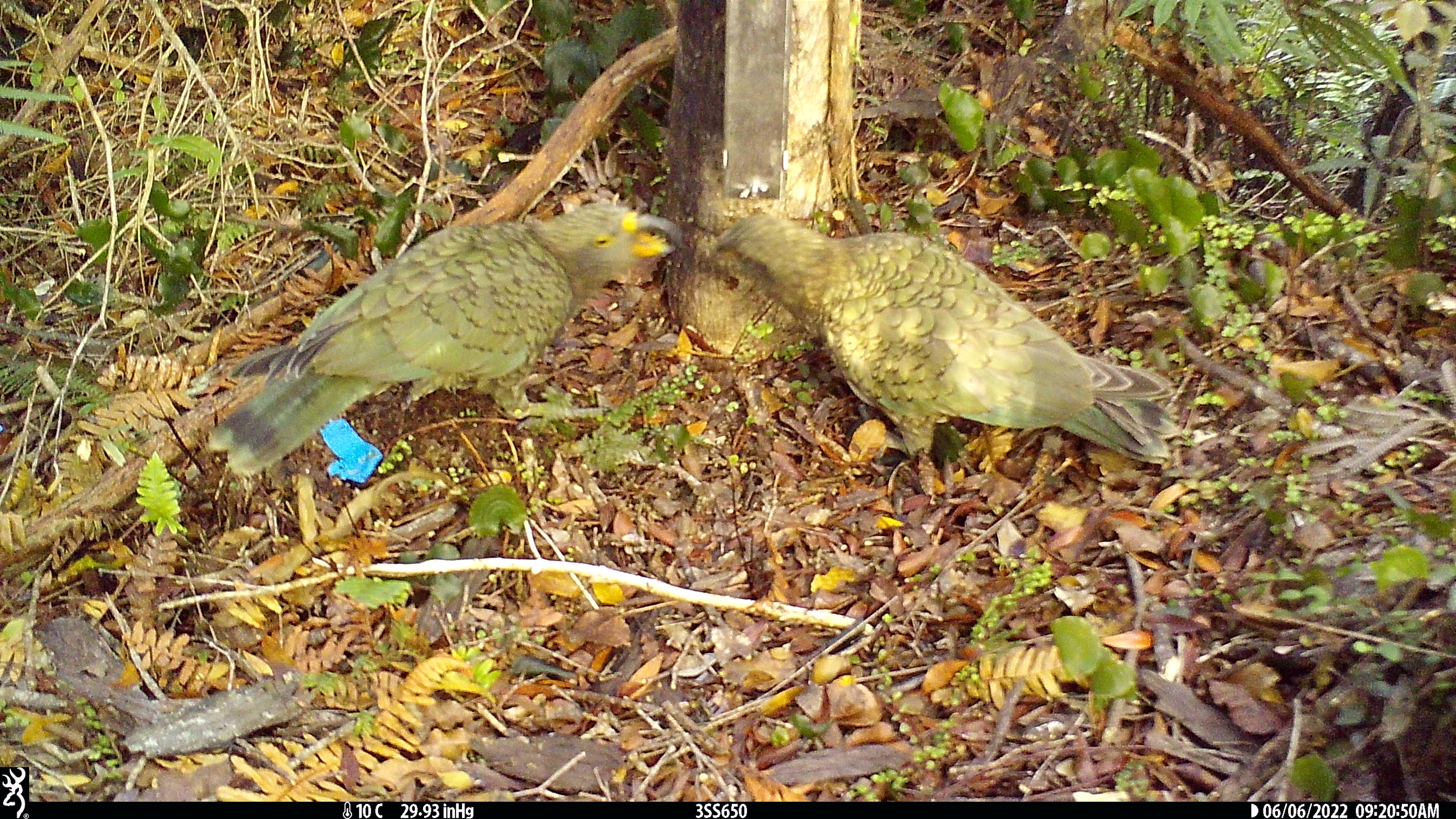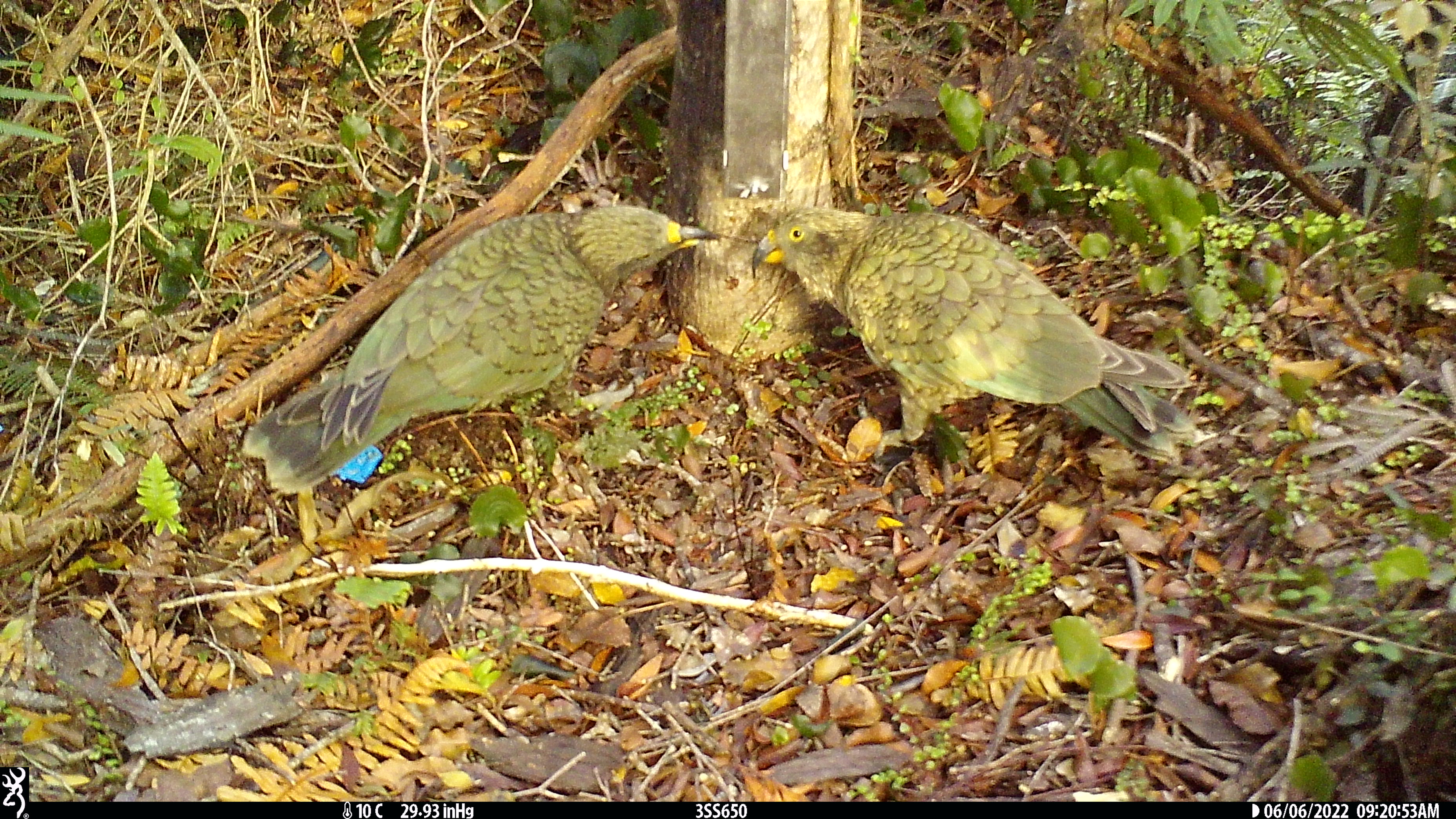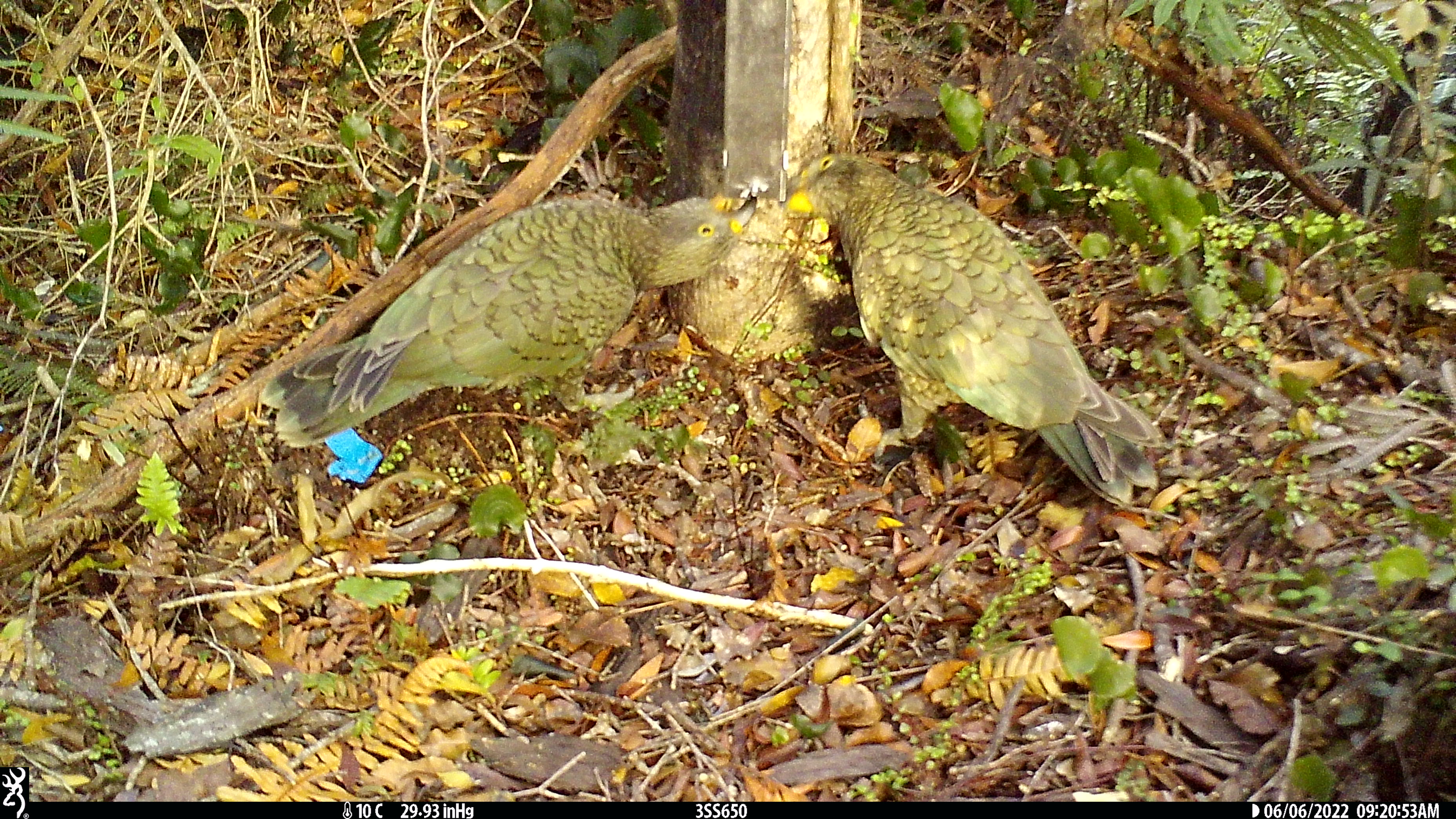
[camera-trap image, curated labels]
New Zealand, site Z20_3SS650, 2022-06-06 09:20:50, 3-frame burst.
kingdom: Animalia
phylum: Chordata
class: Aves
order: Psittaciformes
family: Strigopidae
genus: Nestor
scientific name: Nestor notabilis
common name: kea